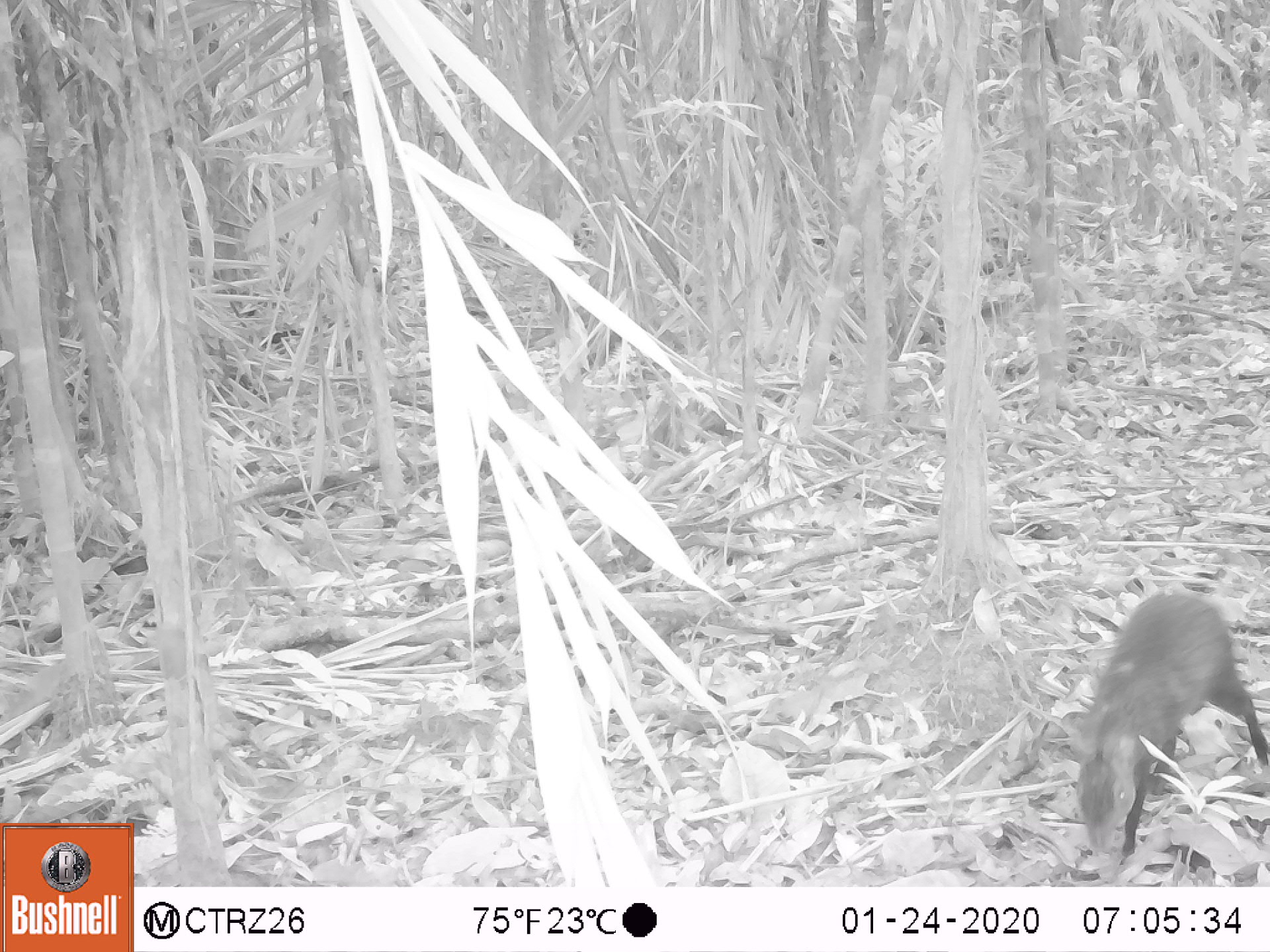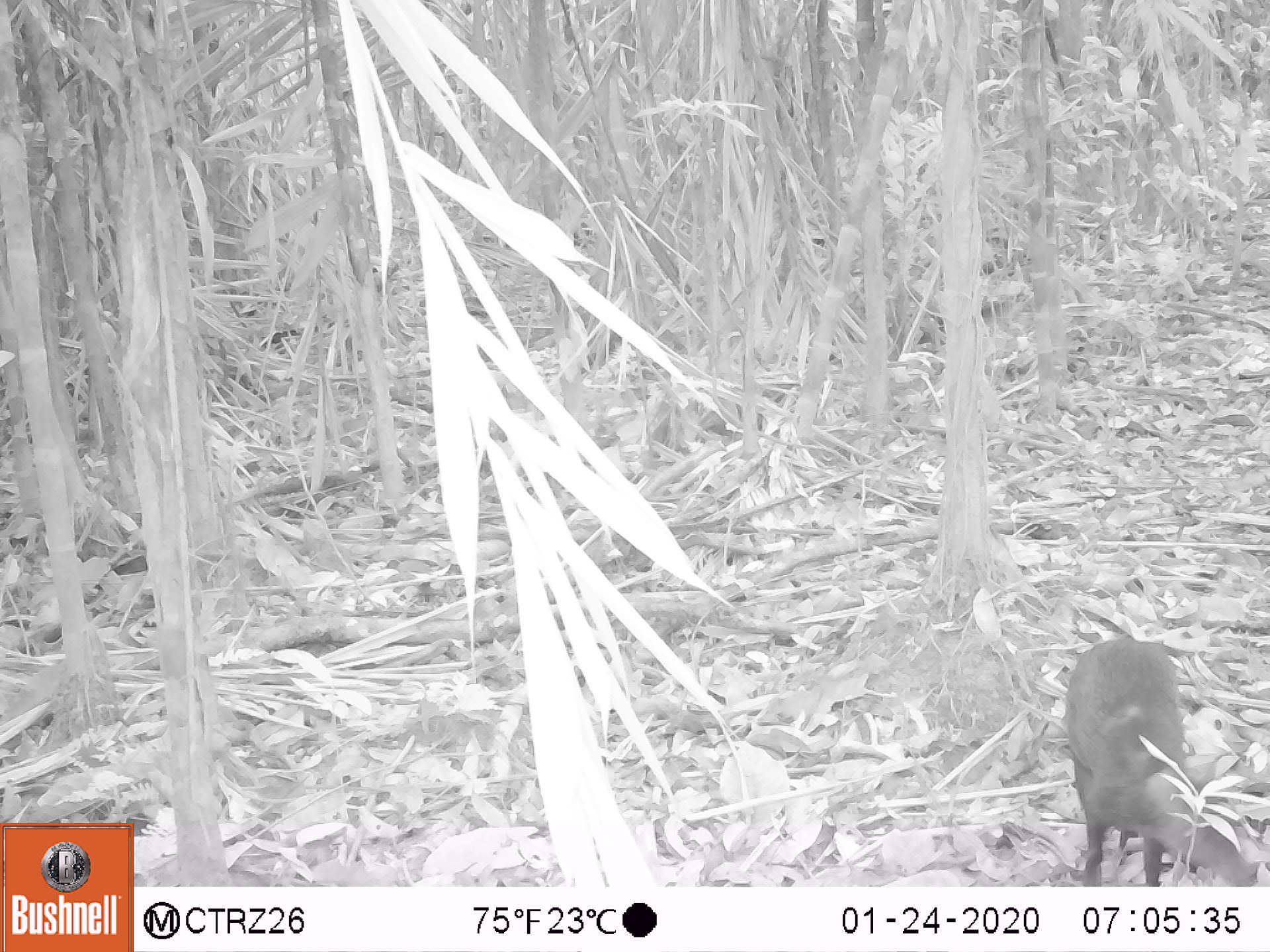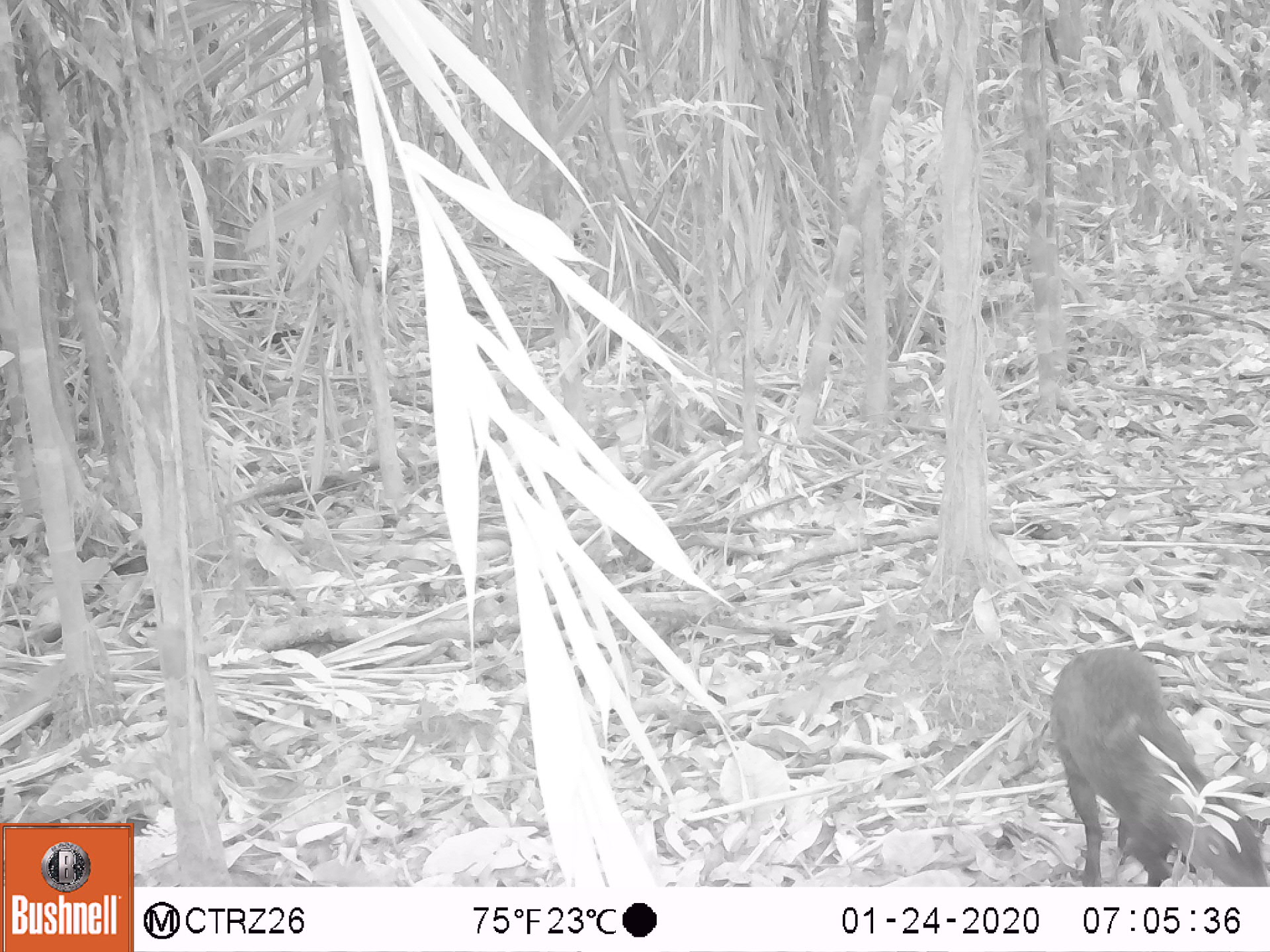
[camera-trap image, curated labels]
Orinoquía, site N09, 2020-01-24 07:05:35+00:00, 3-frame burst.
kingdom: Animalia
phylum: Chordata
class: Mammalia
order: Rodentia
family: Dasyproctidae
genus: Dasyprocta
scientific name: Dasyprocta fuliginosa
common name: black agouti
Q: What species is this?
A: Black agouti (Dasyprocta fuliginosa).